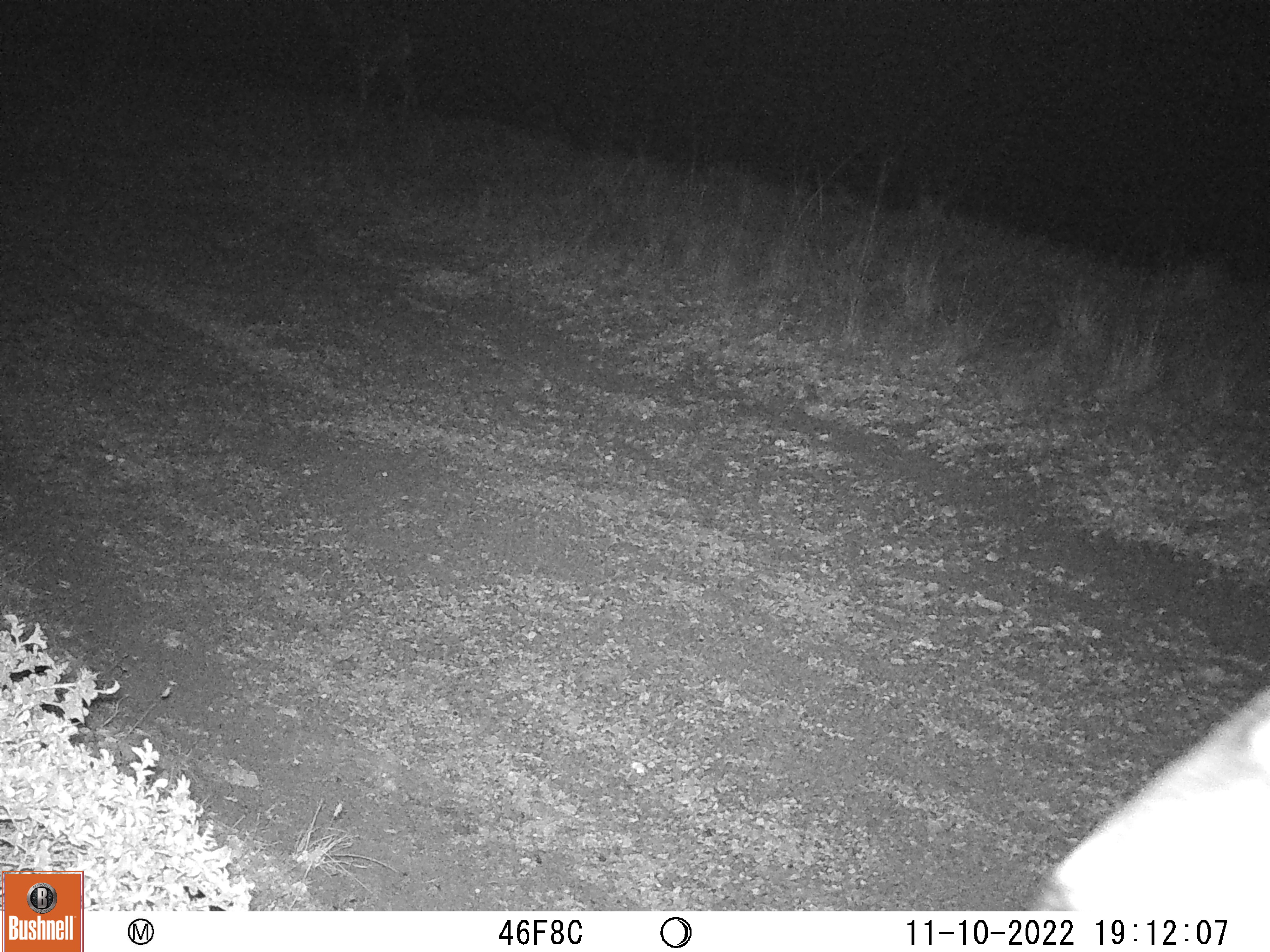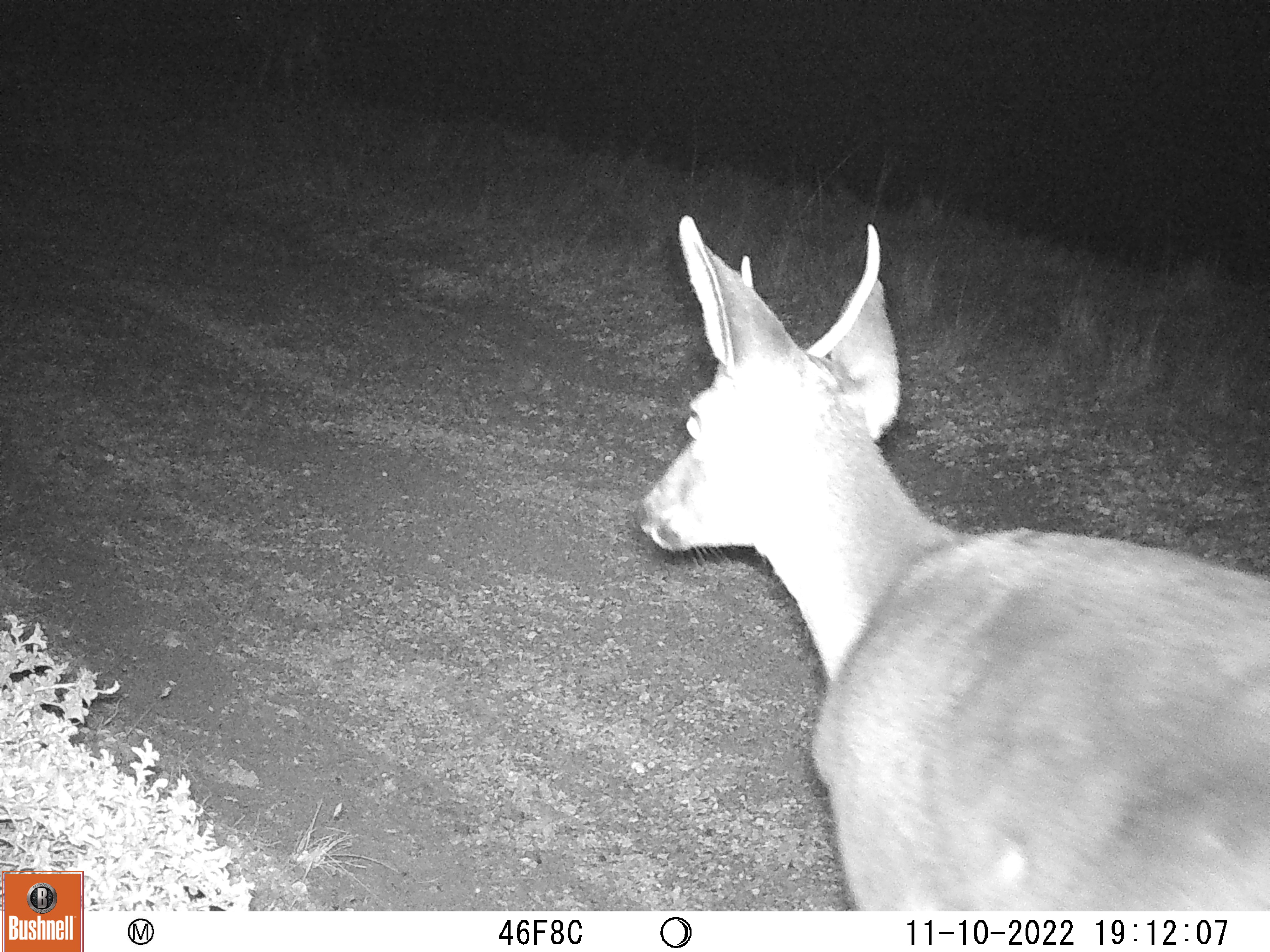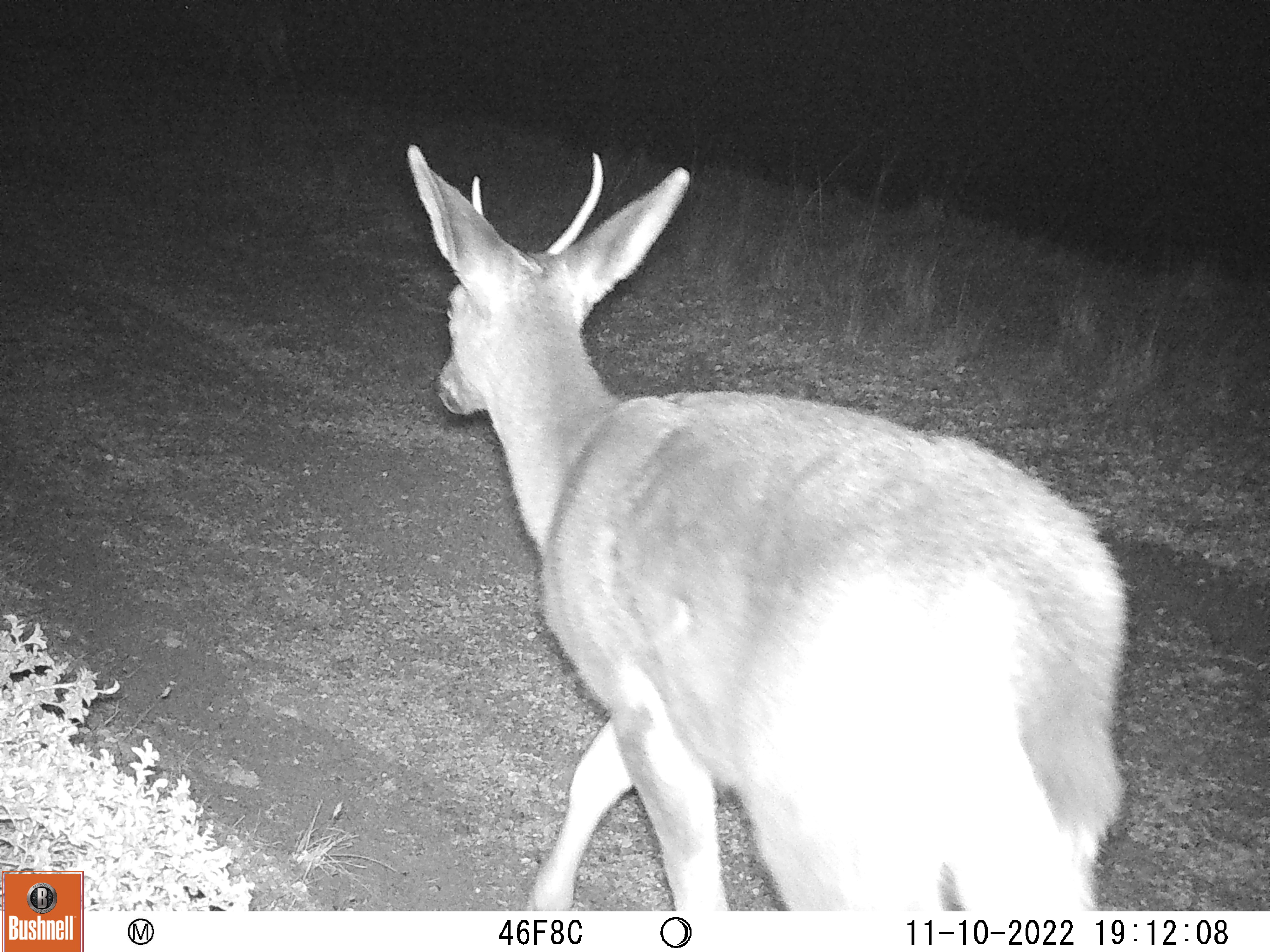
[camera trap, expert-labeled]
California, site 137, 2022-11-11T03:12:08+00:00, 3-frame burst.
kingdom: Animalia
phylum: Chordata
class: Mammalia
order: Artiodactyla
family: Cervidae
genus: Odocoileus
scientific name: Odocoileus hemionus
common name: mule deer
Mule deer (Odocoileus hemionus).